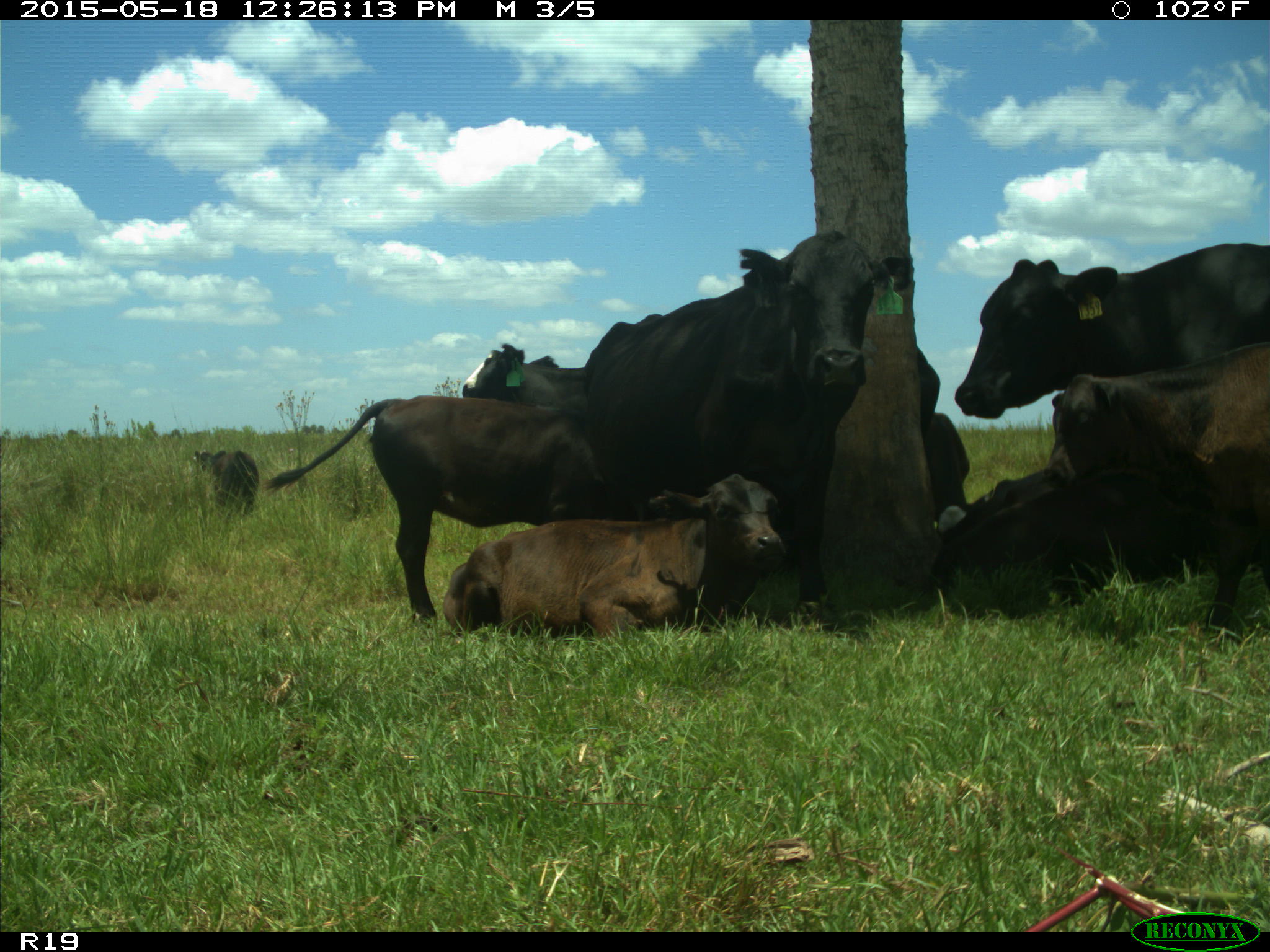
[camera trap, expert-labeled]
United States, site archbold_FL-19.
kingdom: Animalia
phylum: Chordata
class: Mammalia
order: Artiodactyla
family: Bovidae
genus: Bos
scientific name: Bos taurus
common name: domestic cow